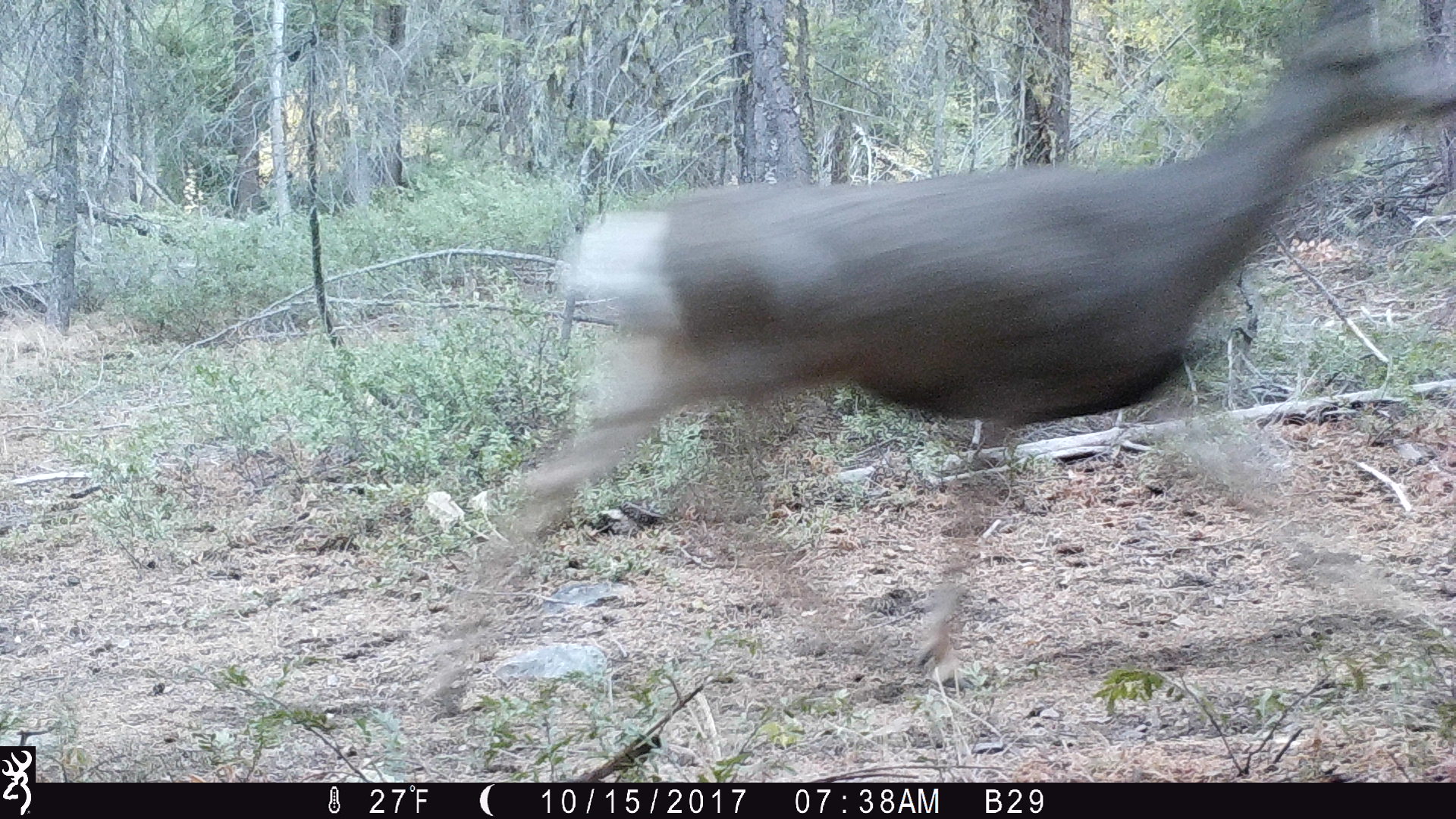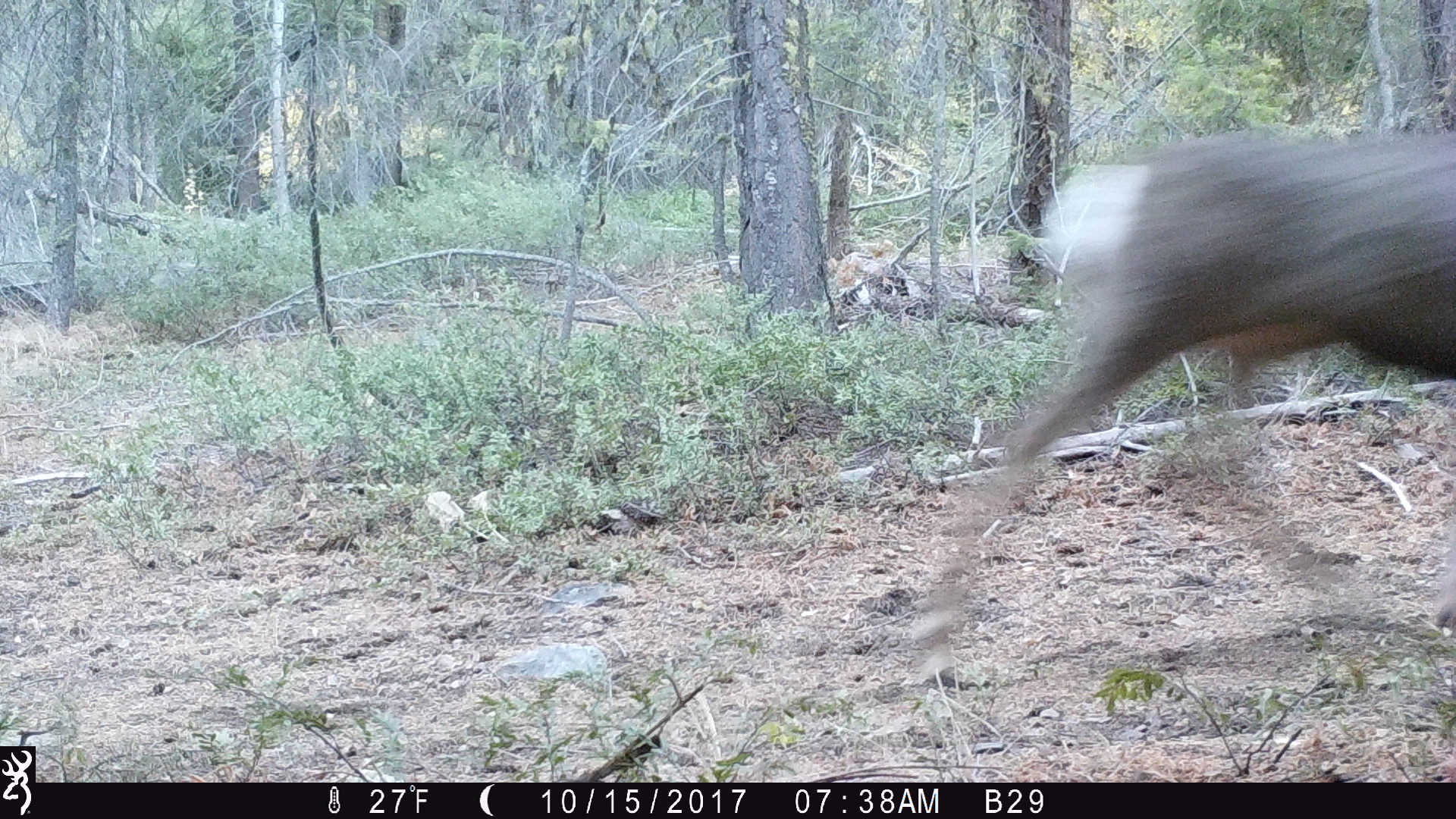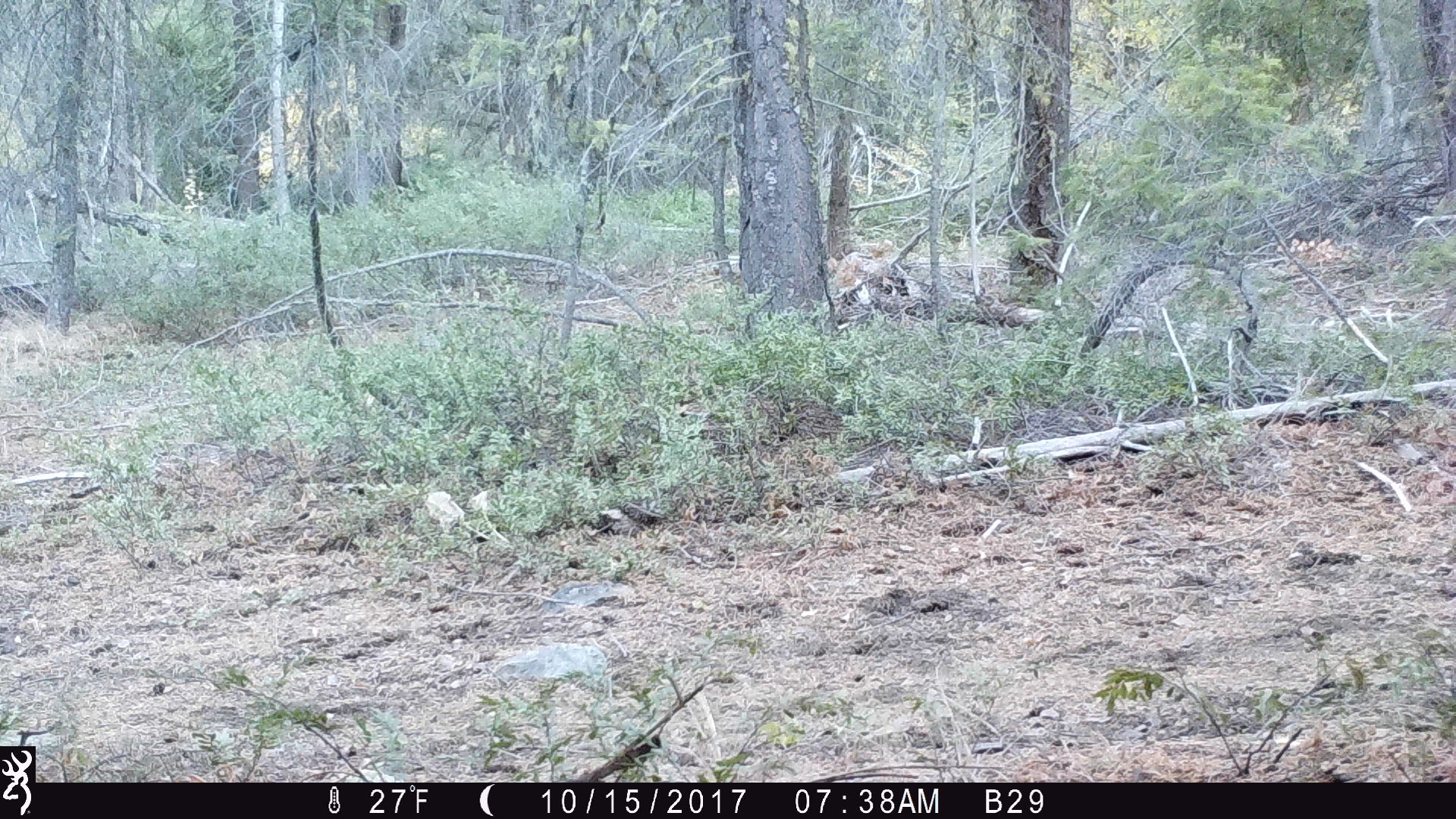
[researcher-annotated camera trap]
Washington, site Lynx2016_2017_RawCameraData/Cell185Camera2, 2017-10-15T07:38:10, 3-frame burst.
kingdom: Animalia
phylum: Chordata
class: Mammalia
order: Artiodactyla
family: Cervidae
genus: Odocoileus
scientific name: Odocoileus hemionus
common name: mule deer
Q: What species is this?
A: Odocoileus hemionus (mule deer).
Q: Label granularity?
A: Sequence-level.